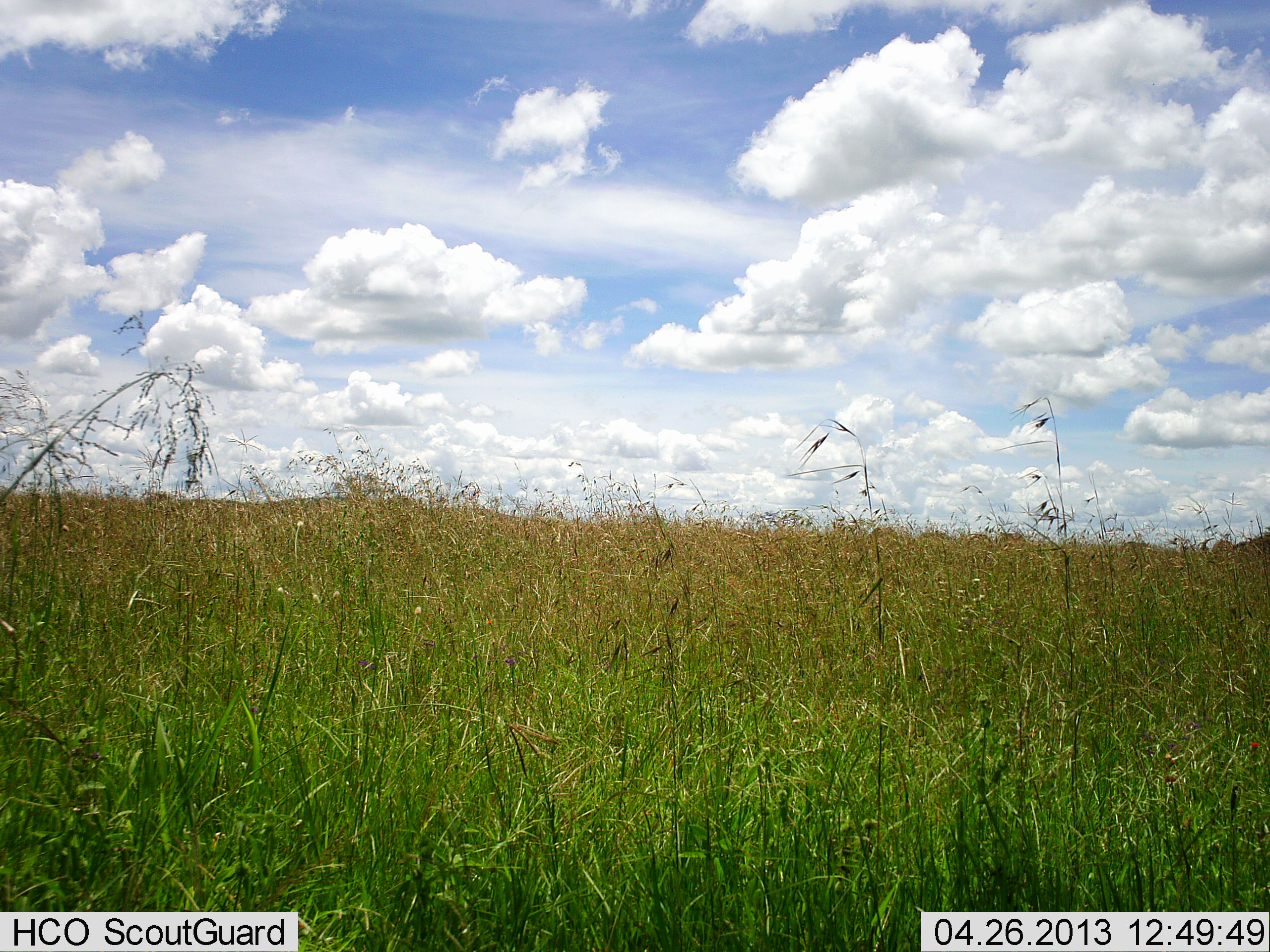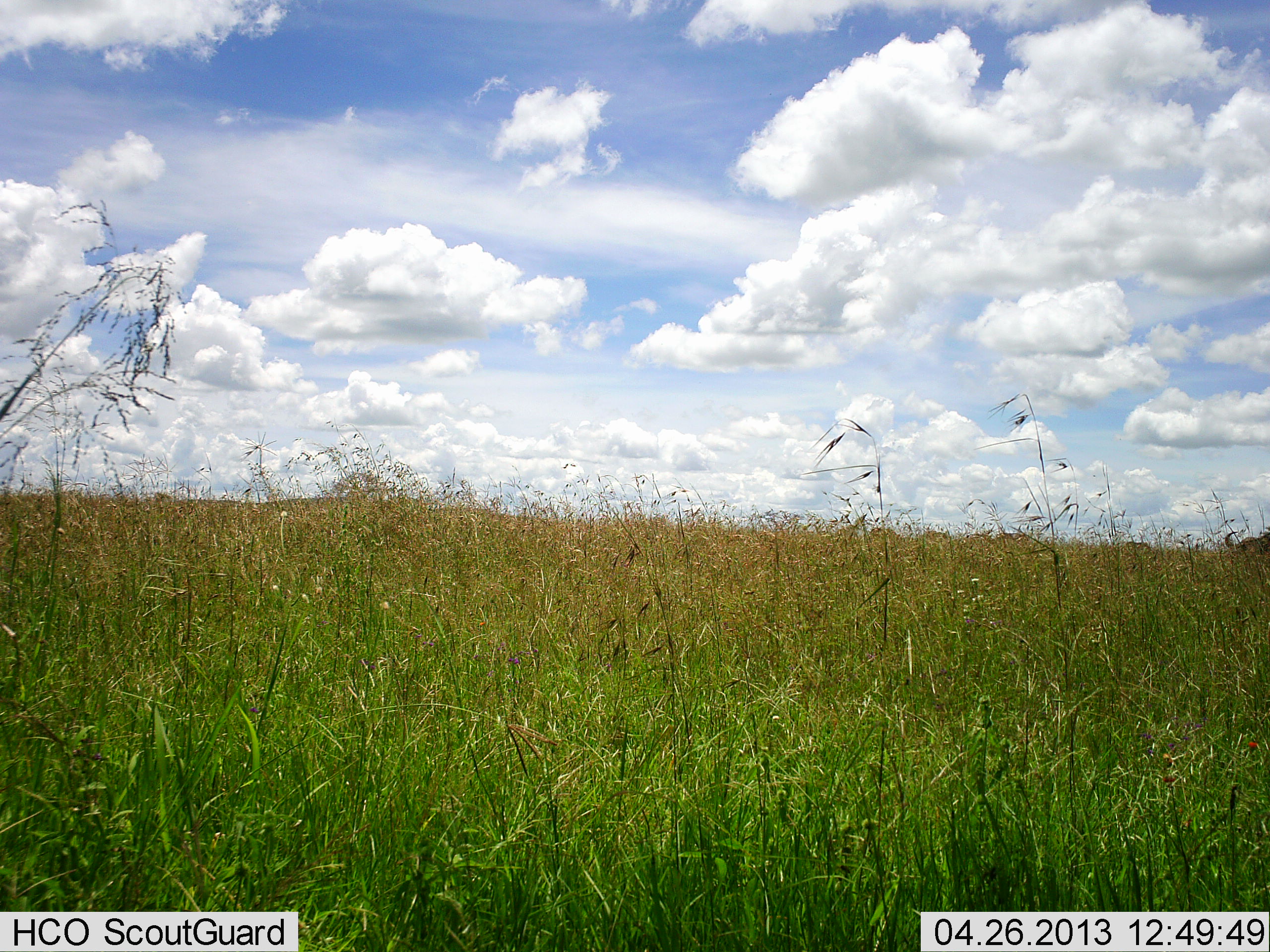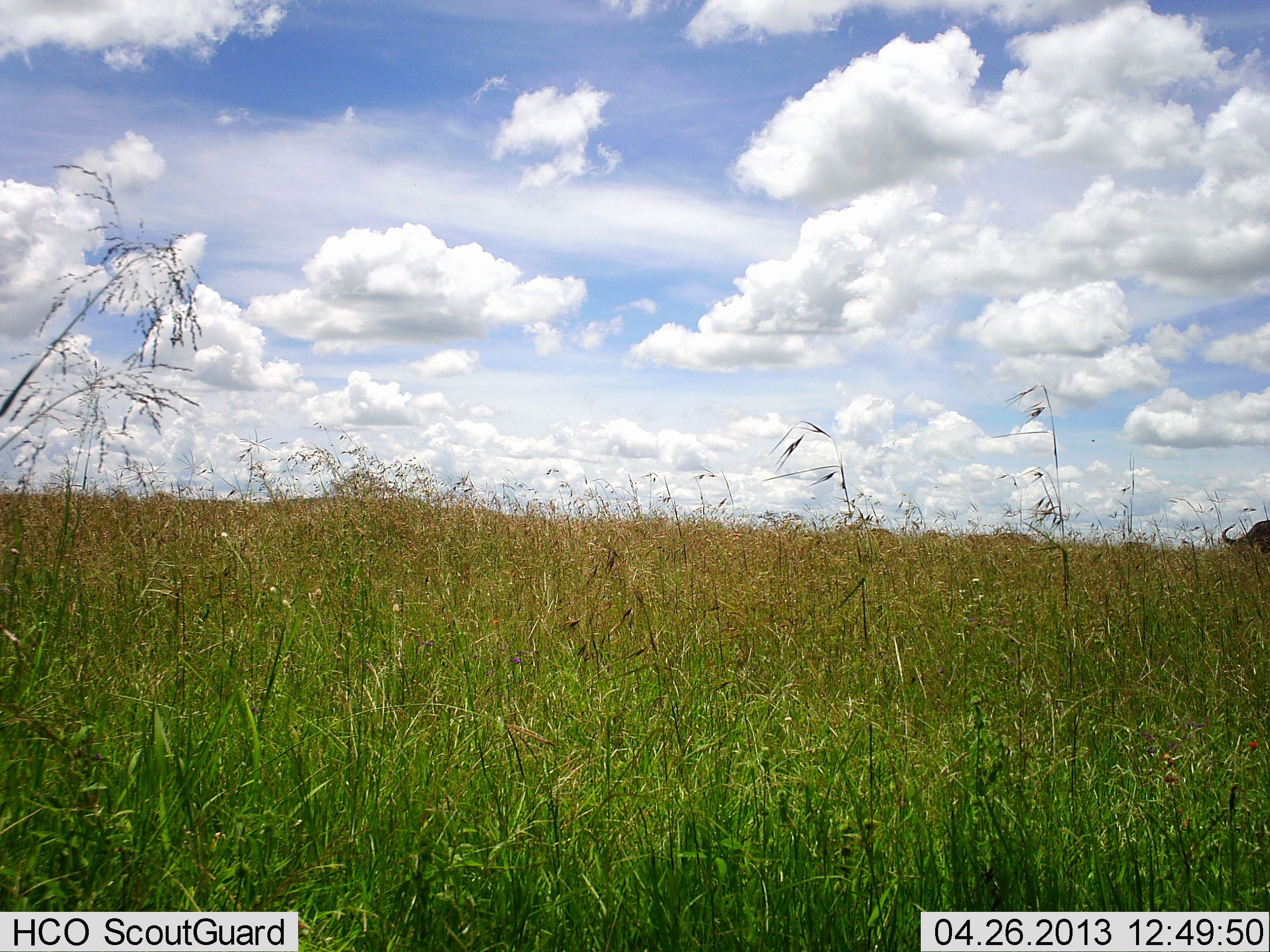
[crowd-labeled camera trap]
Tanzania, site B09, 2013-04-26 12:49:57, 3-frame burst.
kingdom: Animalia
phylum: Chordata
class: Mammalia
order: Artiodactyla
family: Bovidae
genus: Syncerus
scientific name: Syncerus caffer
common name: cape buffalo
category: buffalo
Buffalo (cape buffalo) (Syncerus caffer), count 1. Behavior (volunteer vote fractions): standing 33%, resting 0%, moving 33%, interacting 0%. Young present (vote fraction): 0%. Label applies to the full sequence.